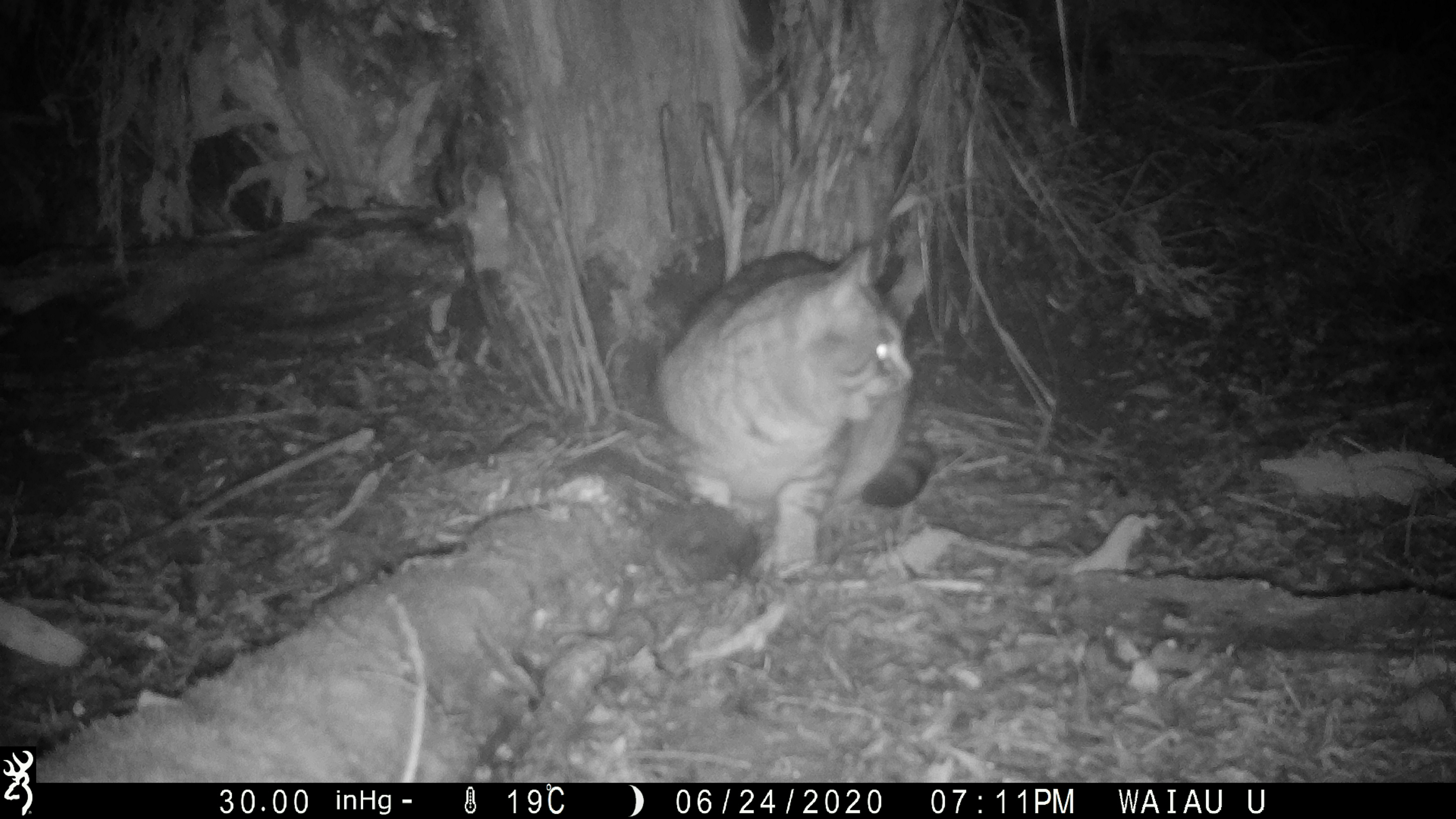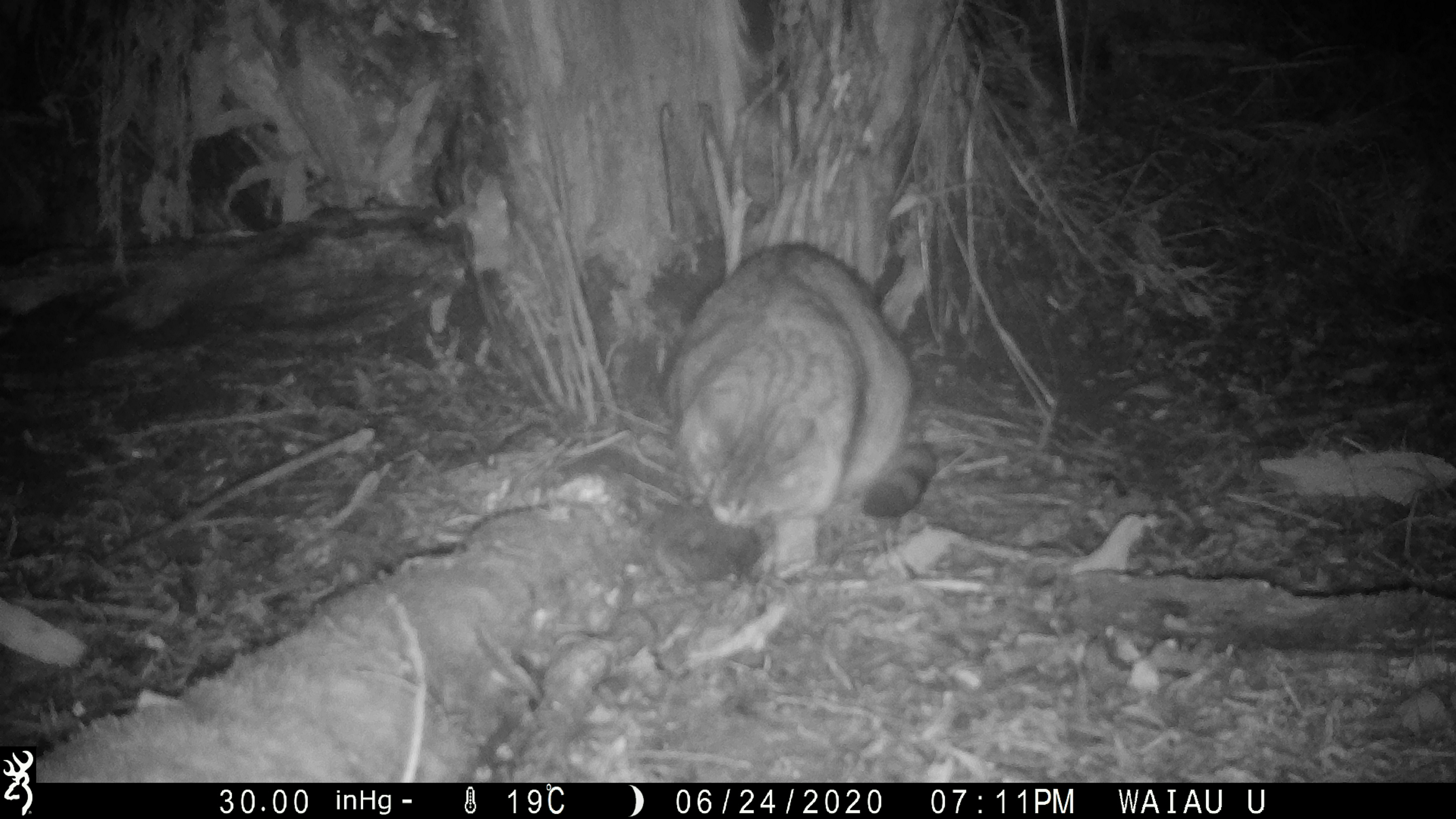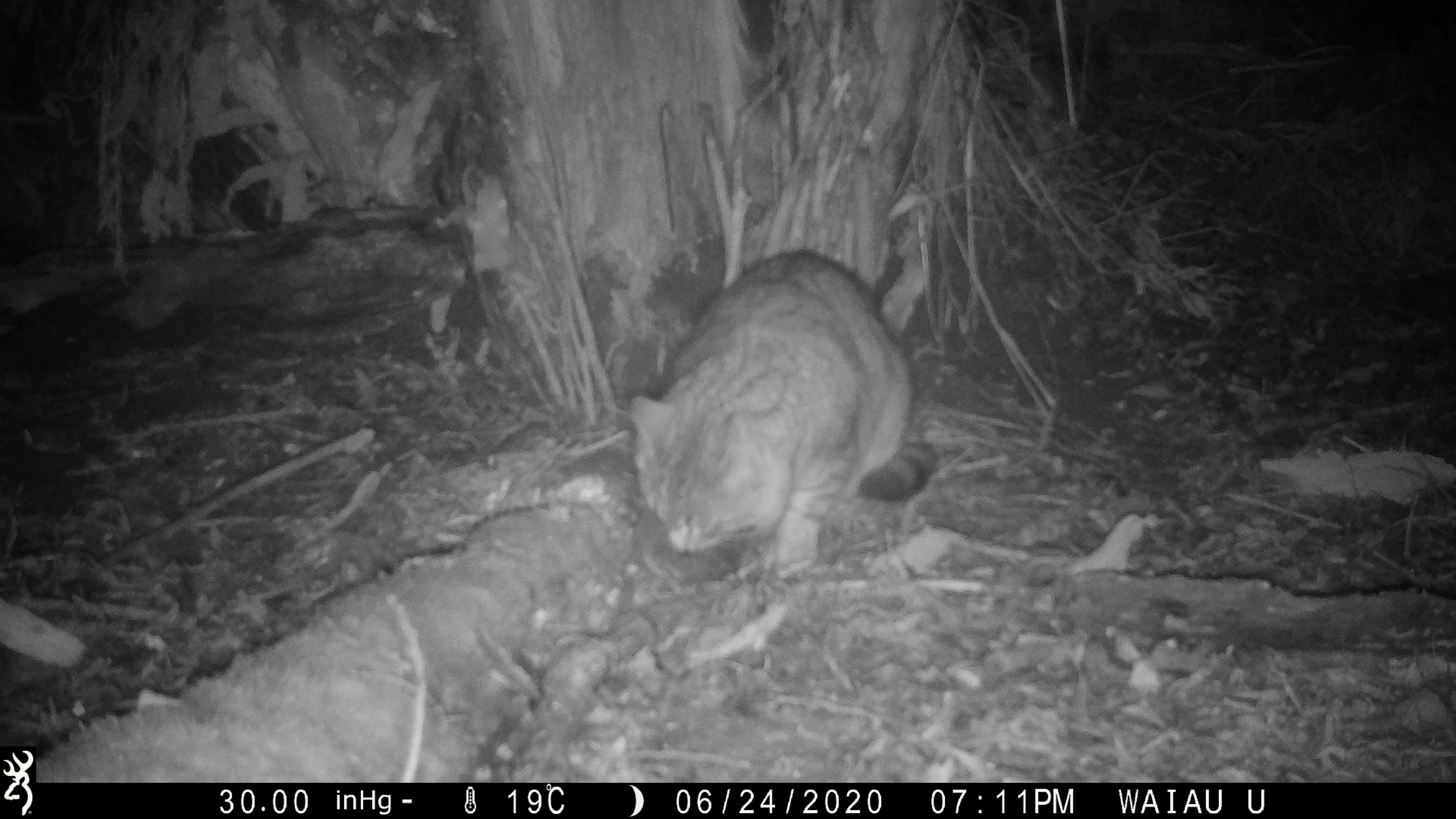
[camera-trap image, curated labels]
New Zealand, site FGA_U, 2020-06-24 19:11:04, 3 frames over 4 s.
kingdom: Animalia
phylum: Chordata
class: Mammalia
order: Carnivora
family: Felidae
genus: Felis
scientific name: Felis catus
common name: domestic cat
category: cat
Cat (domestic cat) (Felis catus).